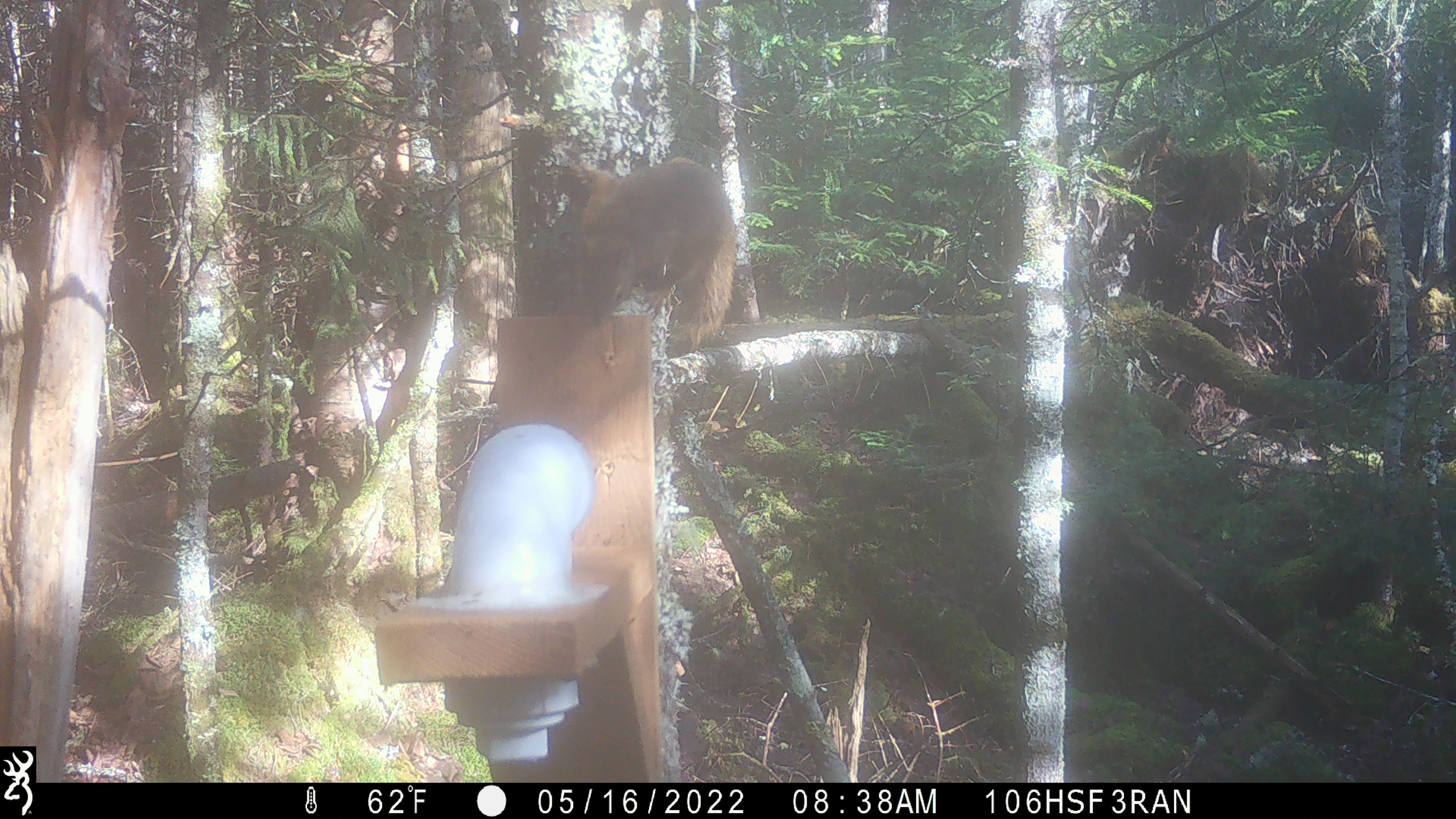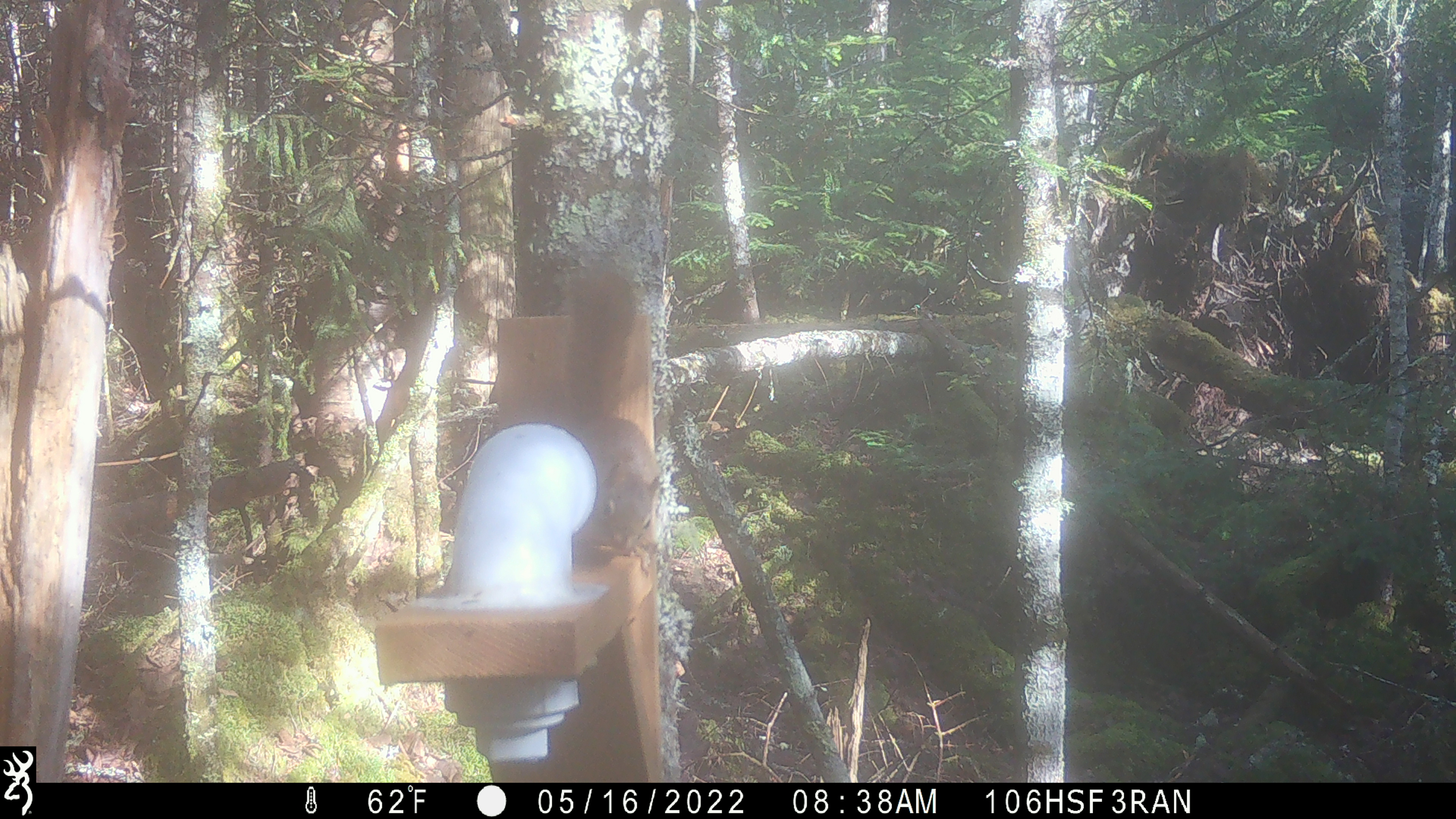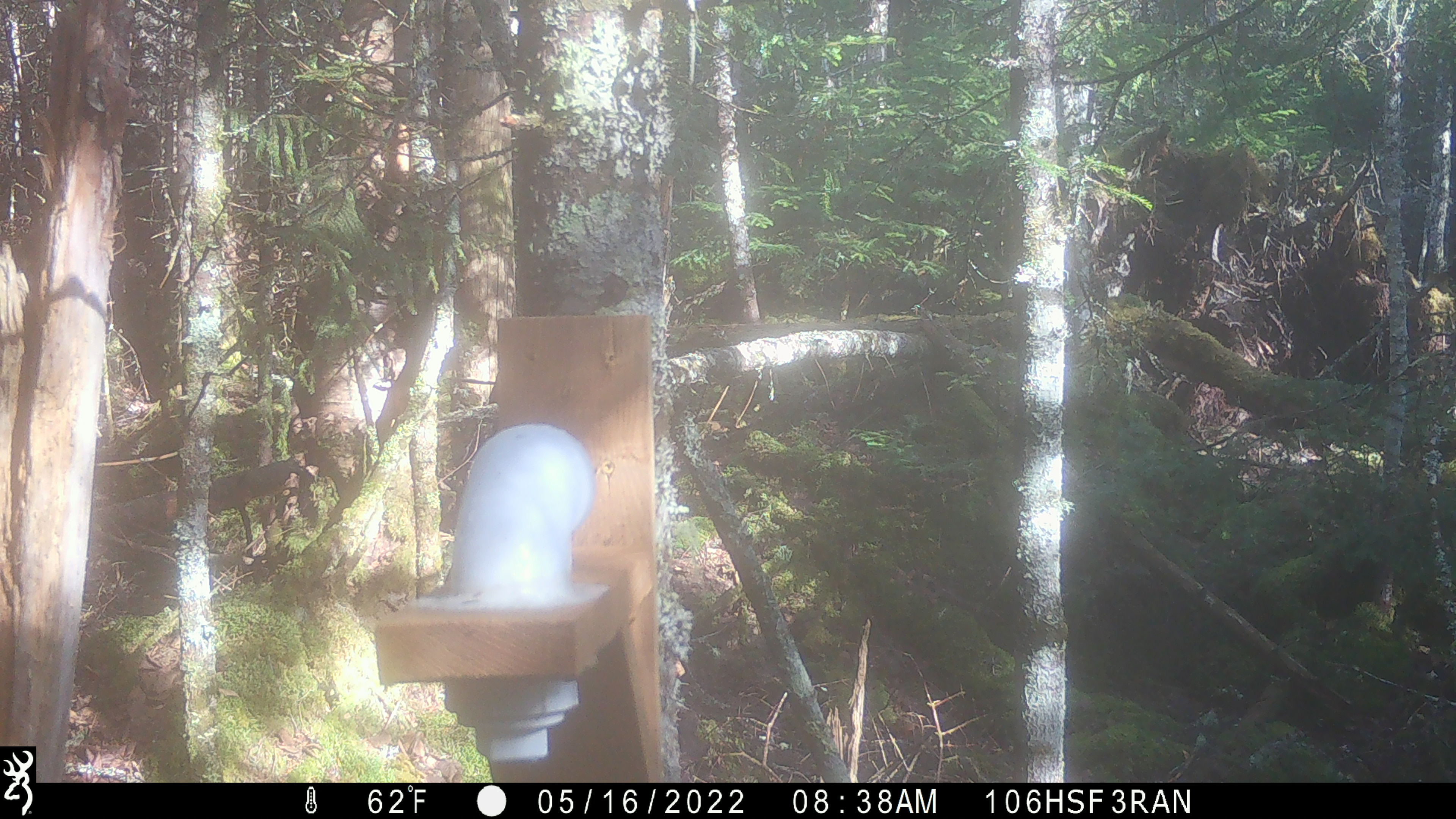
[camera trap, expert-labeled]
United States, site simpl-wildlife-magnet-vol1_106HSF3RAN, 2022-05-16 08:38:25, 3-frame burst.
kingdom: Animalia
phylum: Chordata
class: Mammalia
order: Rodentia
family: Sciuridae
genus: Tamiasciurus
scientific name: Tamiasciurus hudsonicus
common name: red squirrel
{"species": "red squirrel (Tamiasciurus hudsonicus)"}